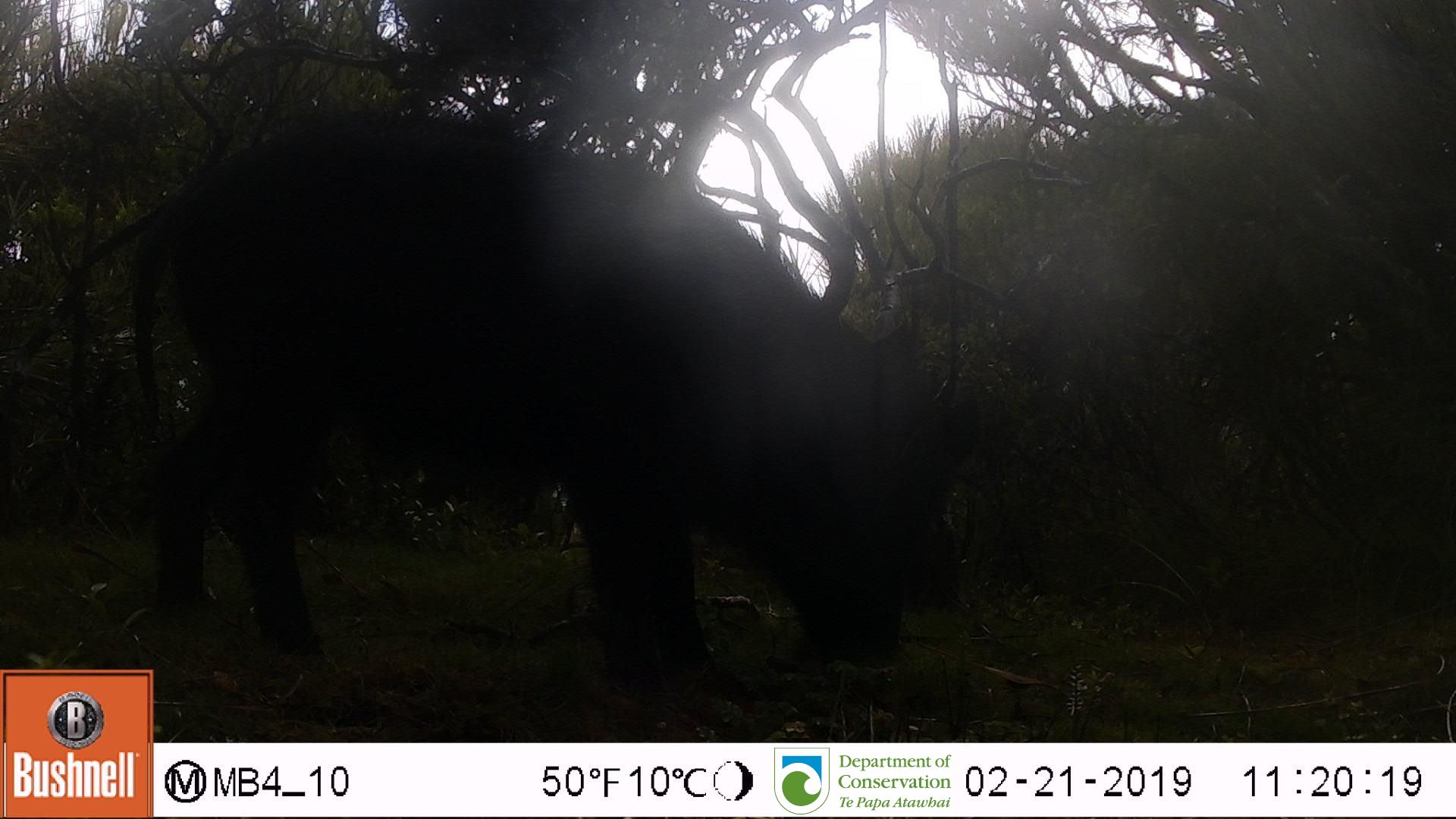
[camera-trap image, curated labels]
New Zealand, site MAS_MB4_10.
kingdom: Animalia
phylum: Chordata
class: Mammalia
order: Artiodactyla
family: Suidae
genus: Sus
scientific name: Sus scrofa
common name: pig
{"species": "pig (Sus scrofa)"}